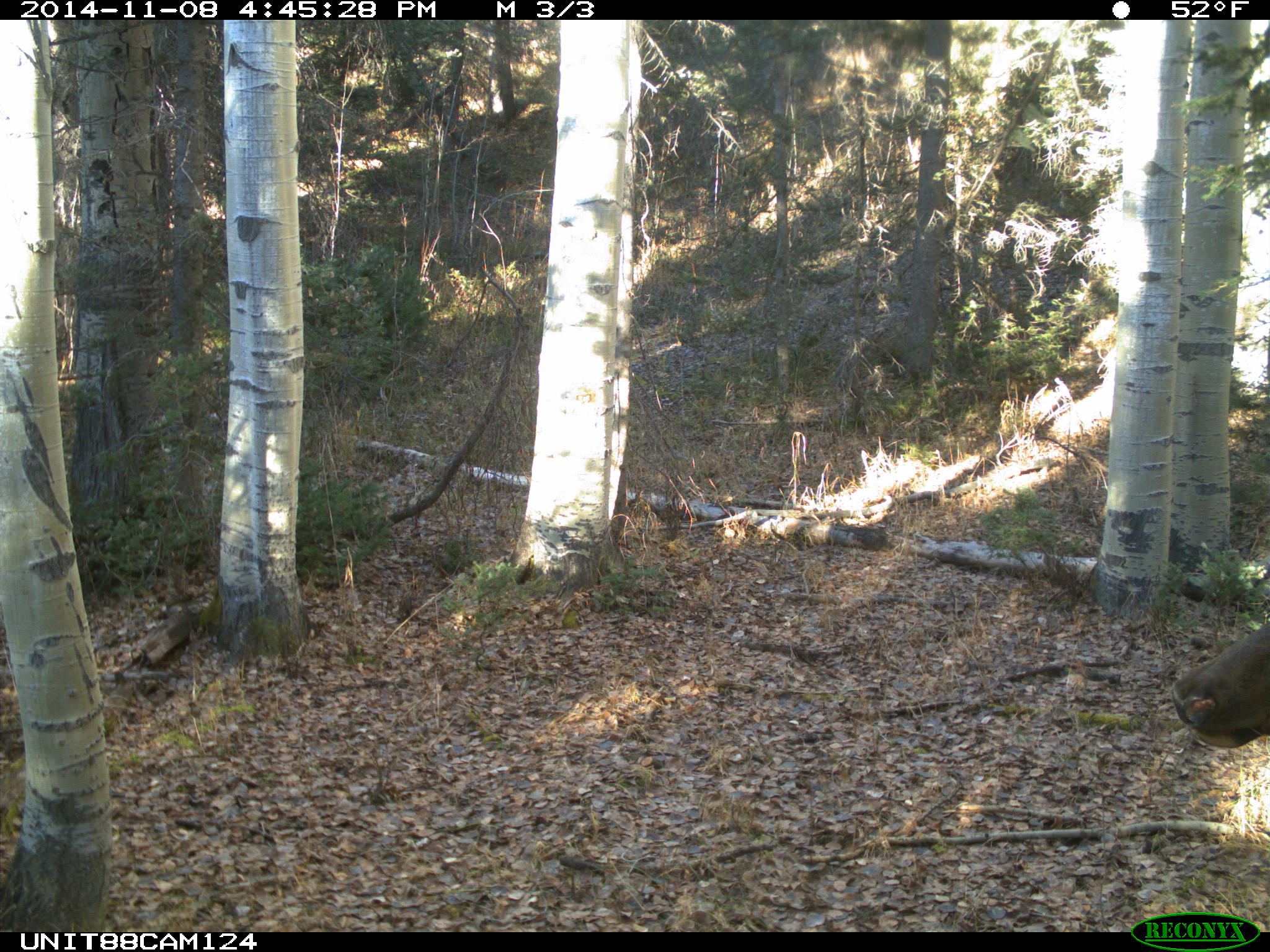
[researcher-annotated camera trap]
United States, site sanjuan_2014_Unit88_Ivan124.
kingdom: Animalia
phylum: Chordata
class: Mammalia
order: Artiodactyla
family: Cervidae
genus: Cervus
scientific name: Cervus elaphus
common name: red deer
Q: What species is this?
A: Cervus elaphus (red deer).